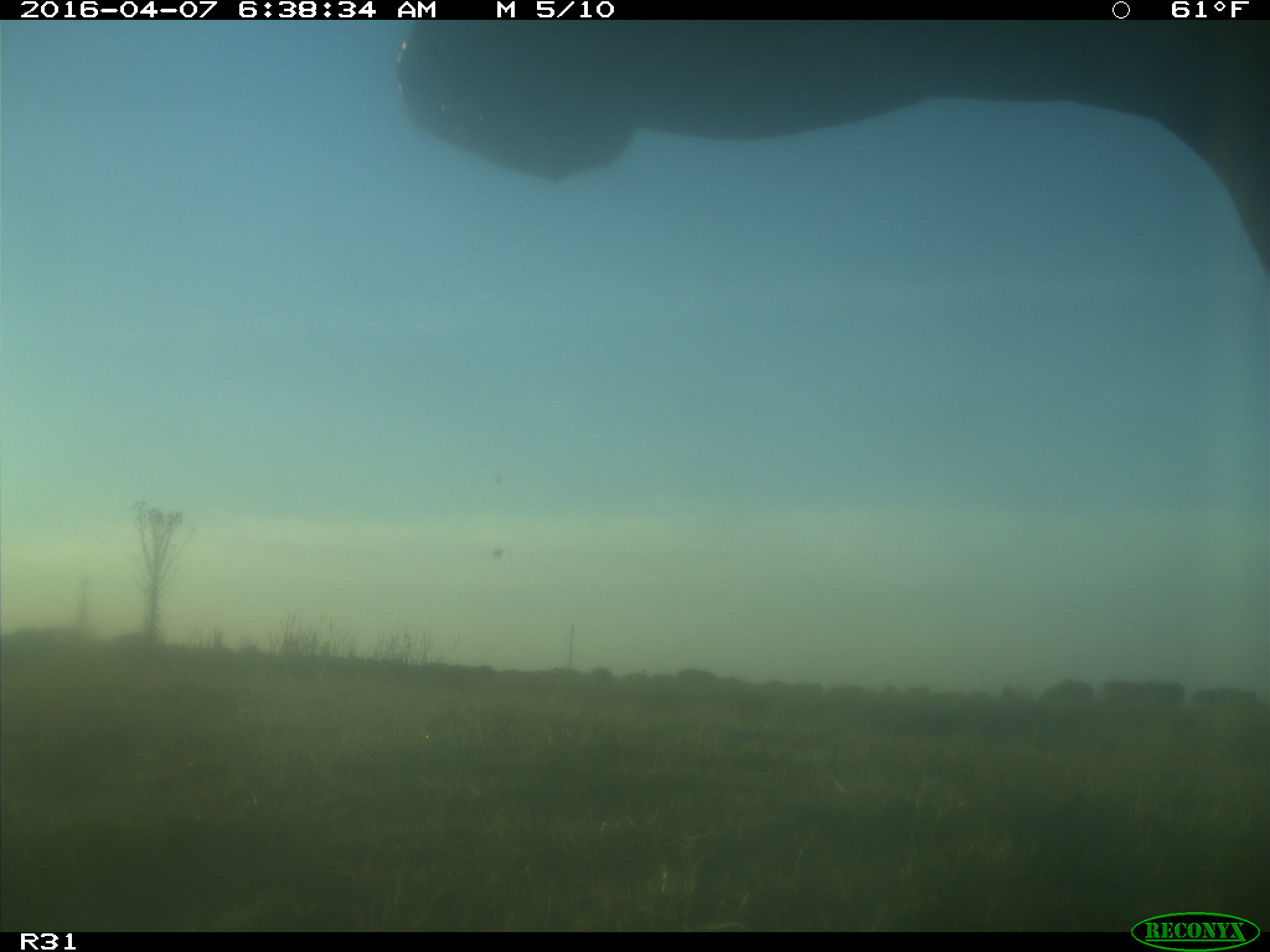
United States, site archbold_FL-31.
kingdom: Animalia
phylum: Chordata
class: Mammalia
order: Artiodactyla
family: Bovidae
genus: Bos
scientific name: Bos taurus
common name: domestic cow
Bos taurus (domestic cow).